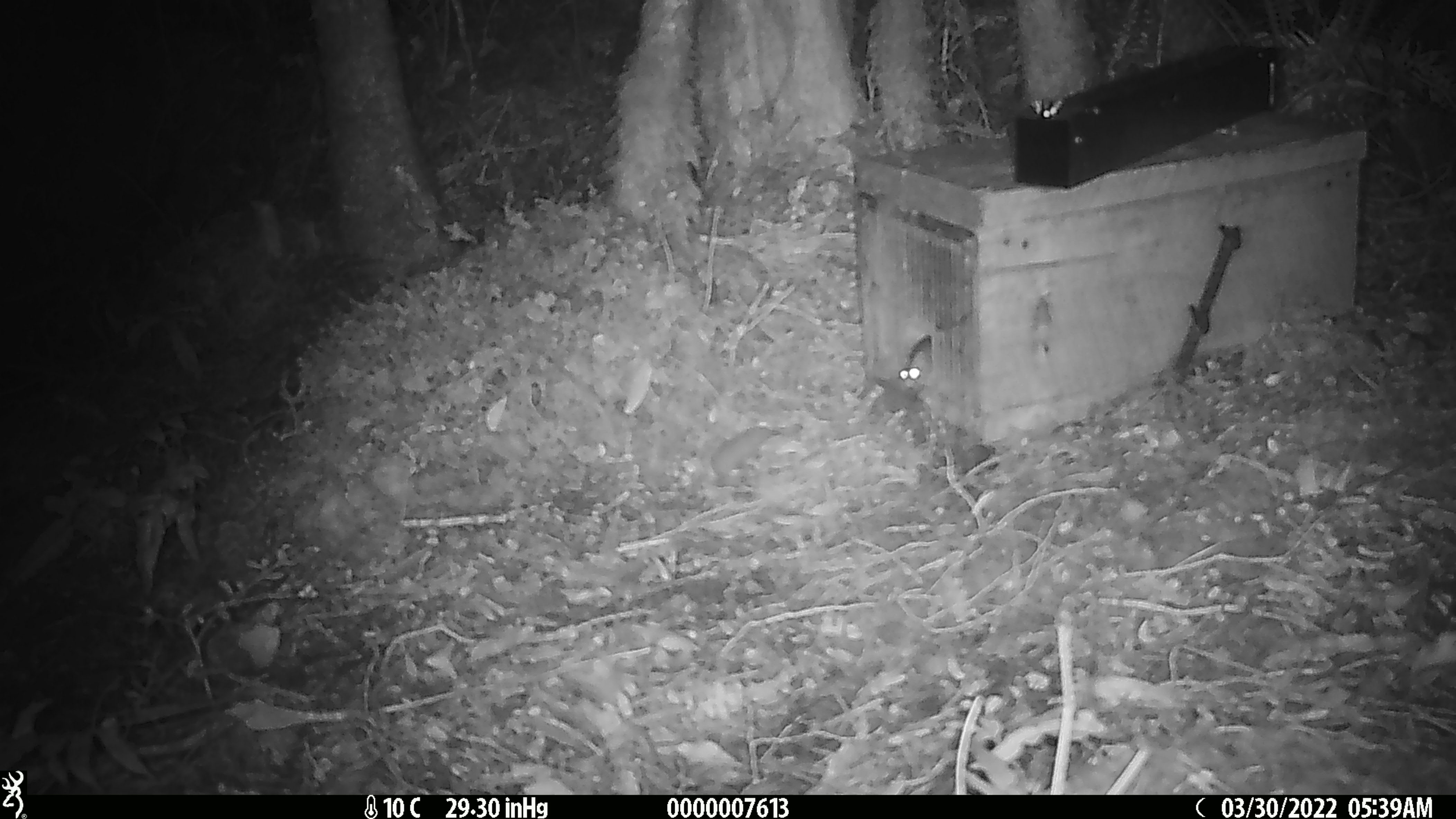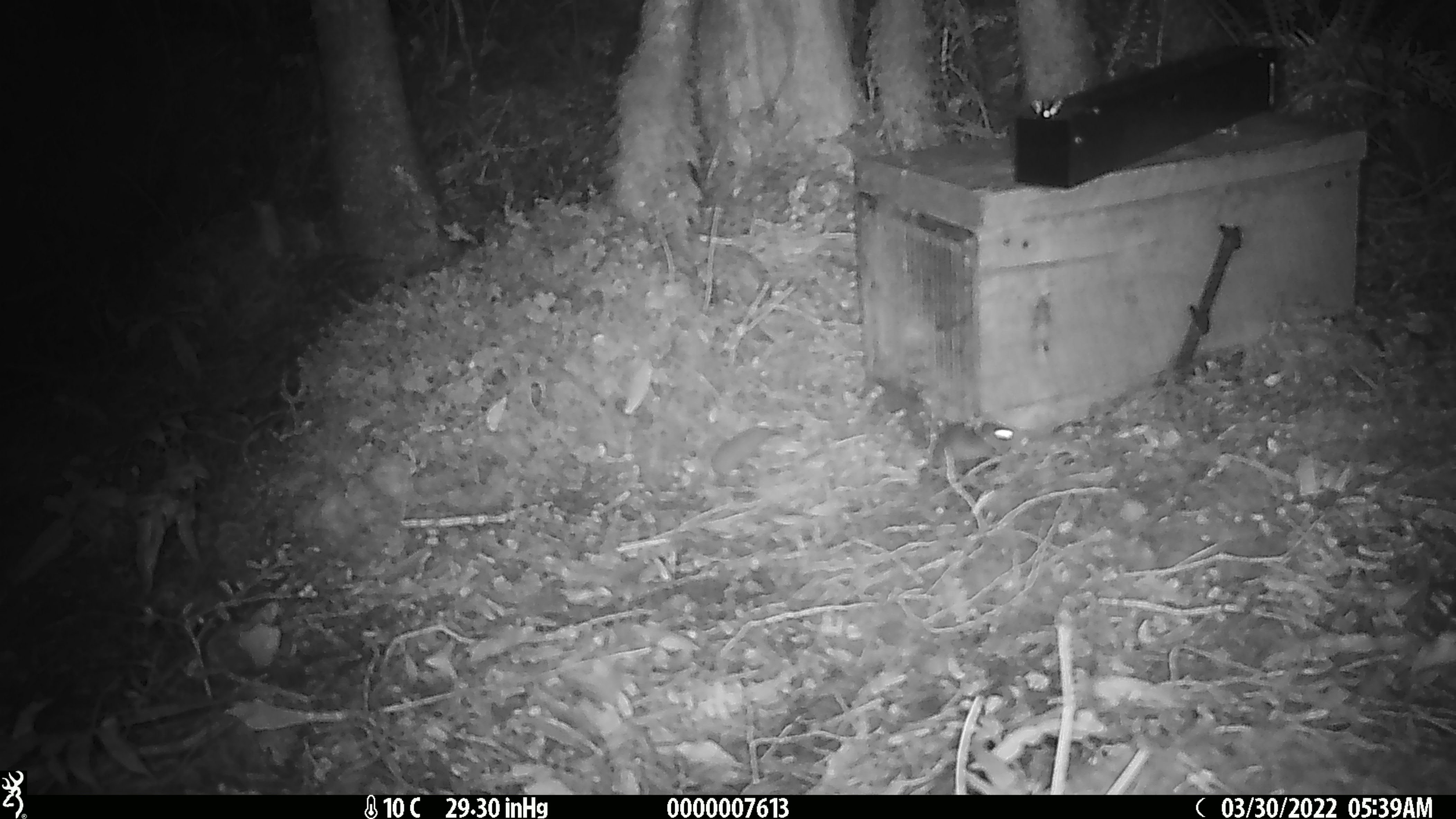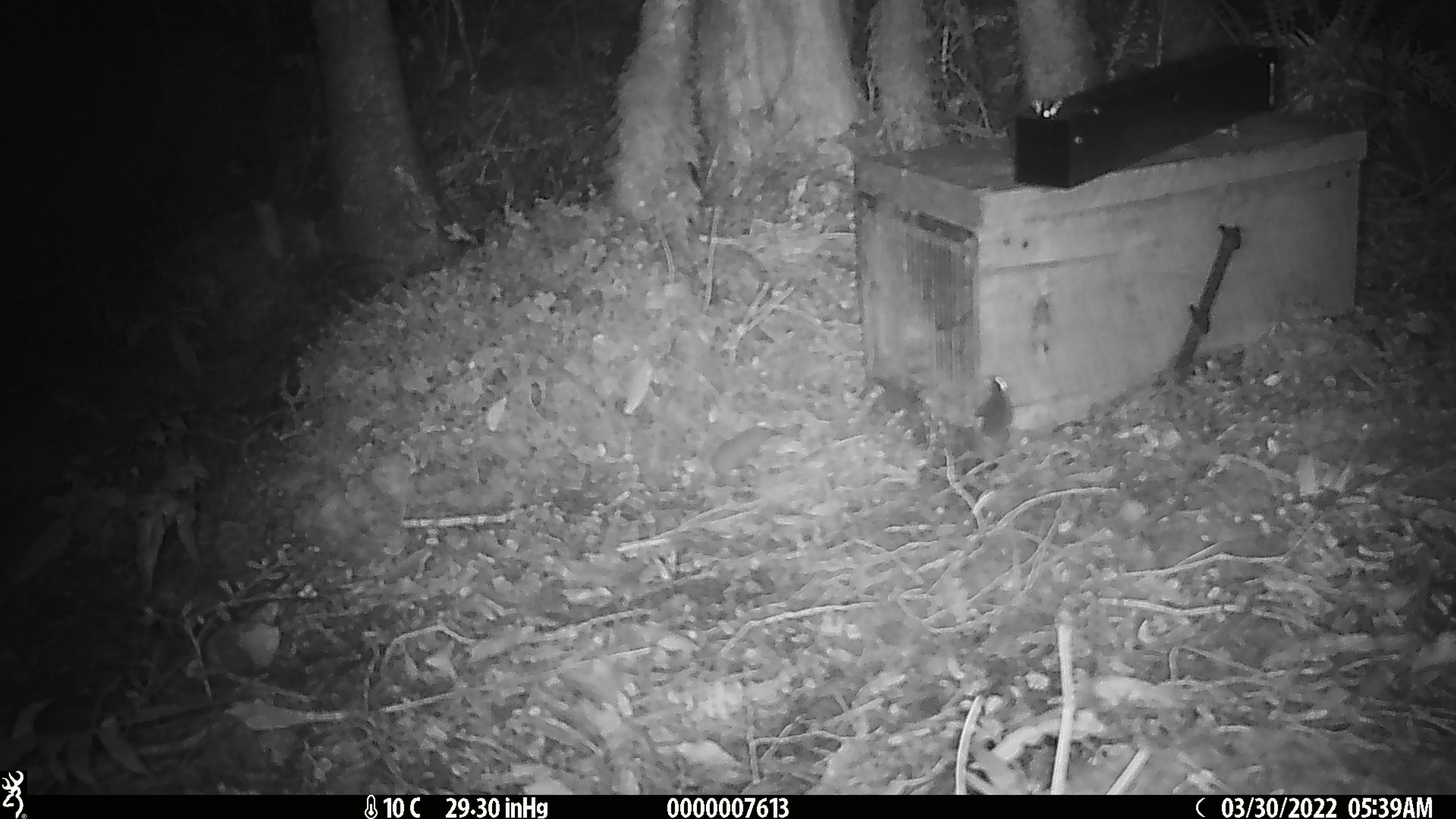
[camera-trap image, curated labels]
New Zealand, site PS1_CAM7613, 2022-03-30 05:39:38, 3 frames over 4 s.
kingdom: Animalia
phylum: Chordata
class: Mammalia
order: Rodentia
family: Muridae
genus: Mus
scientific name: Mus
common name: mouse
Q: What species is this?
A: Mouse (Mus).